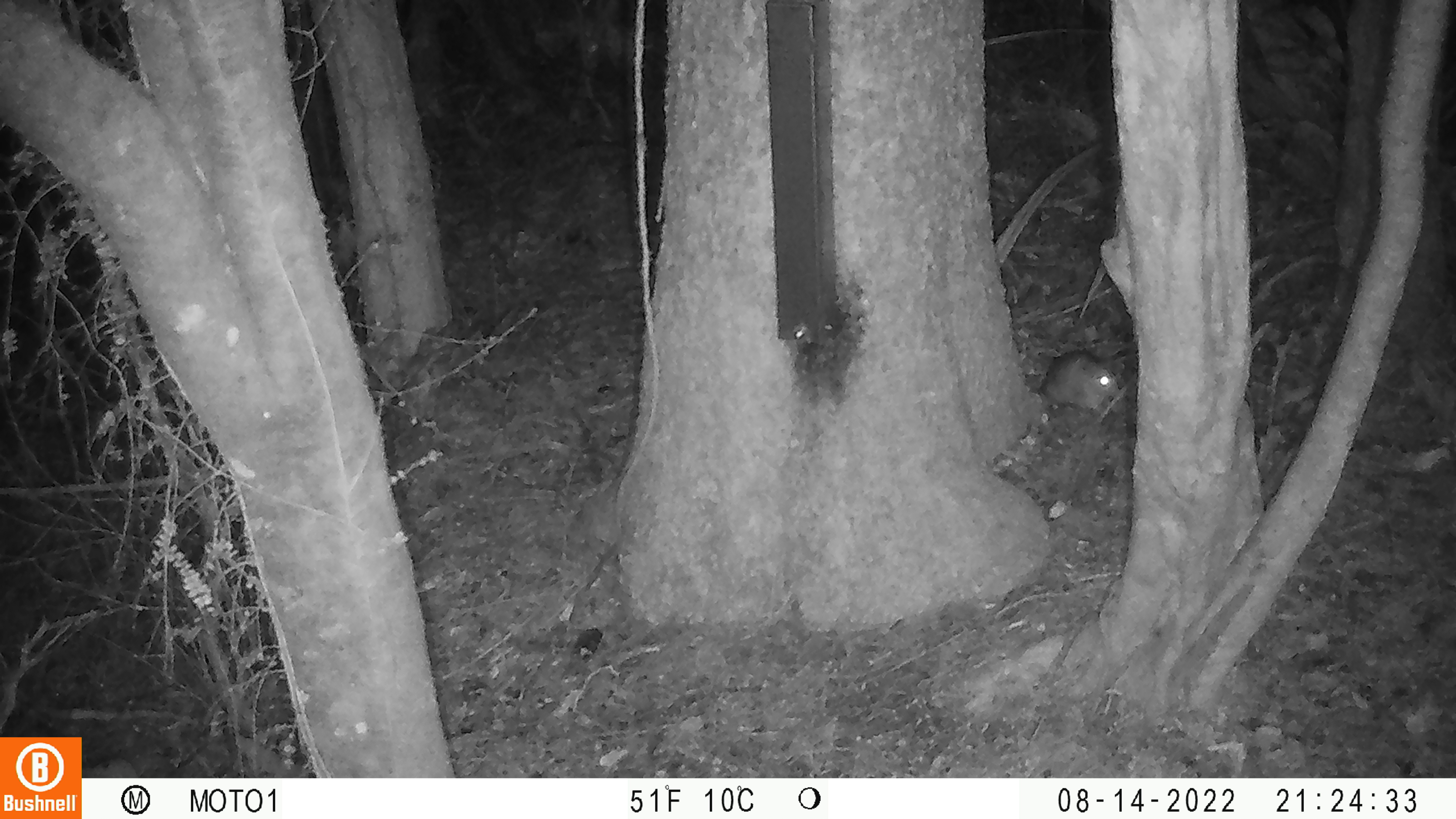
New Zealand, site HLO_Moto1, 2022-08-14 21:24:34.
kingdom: Animalia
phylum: Chordata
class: Mammalia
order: Rodentia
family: Muridae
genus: Rattus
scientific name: Rattus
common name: rat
Rat (Rattus).